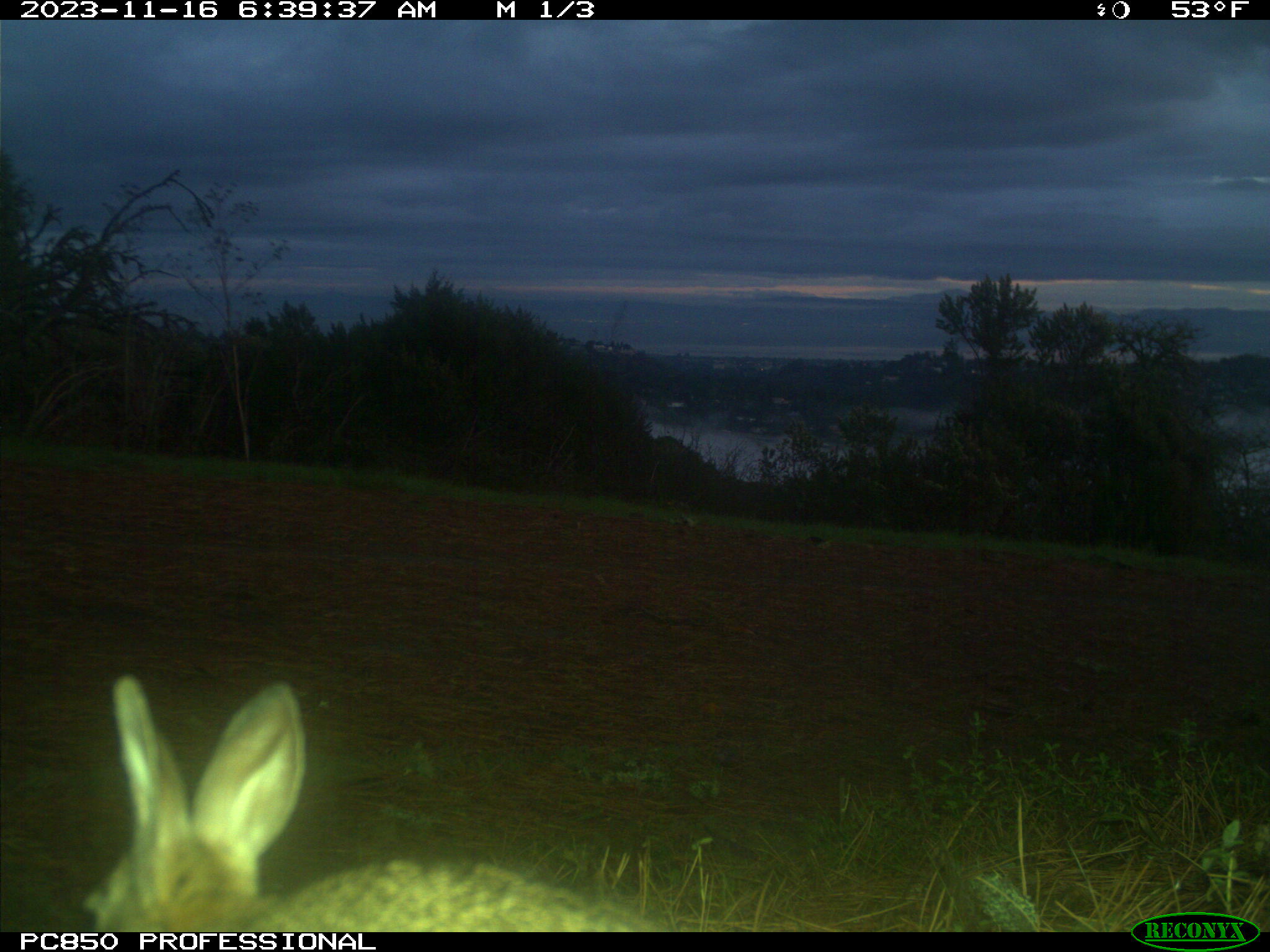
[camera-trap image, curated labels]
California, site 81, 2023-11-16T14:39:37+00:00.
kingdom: Animalia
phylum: Chordata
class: Mammalia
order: Lagomorpha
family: Leporidae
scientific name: Leporidae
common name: rabbit